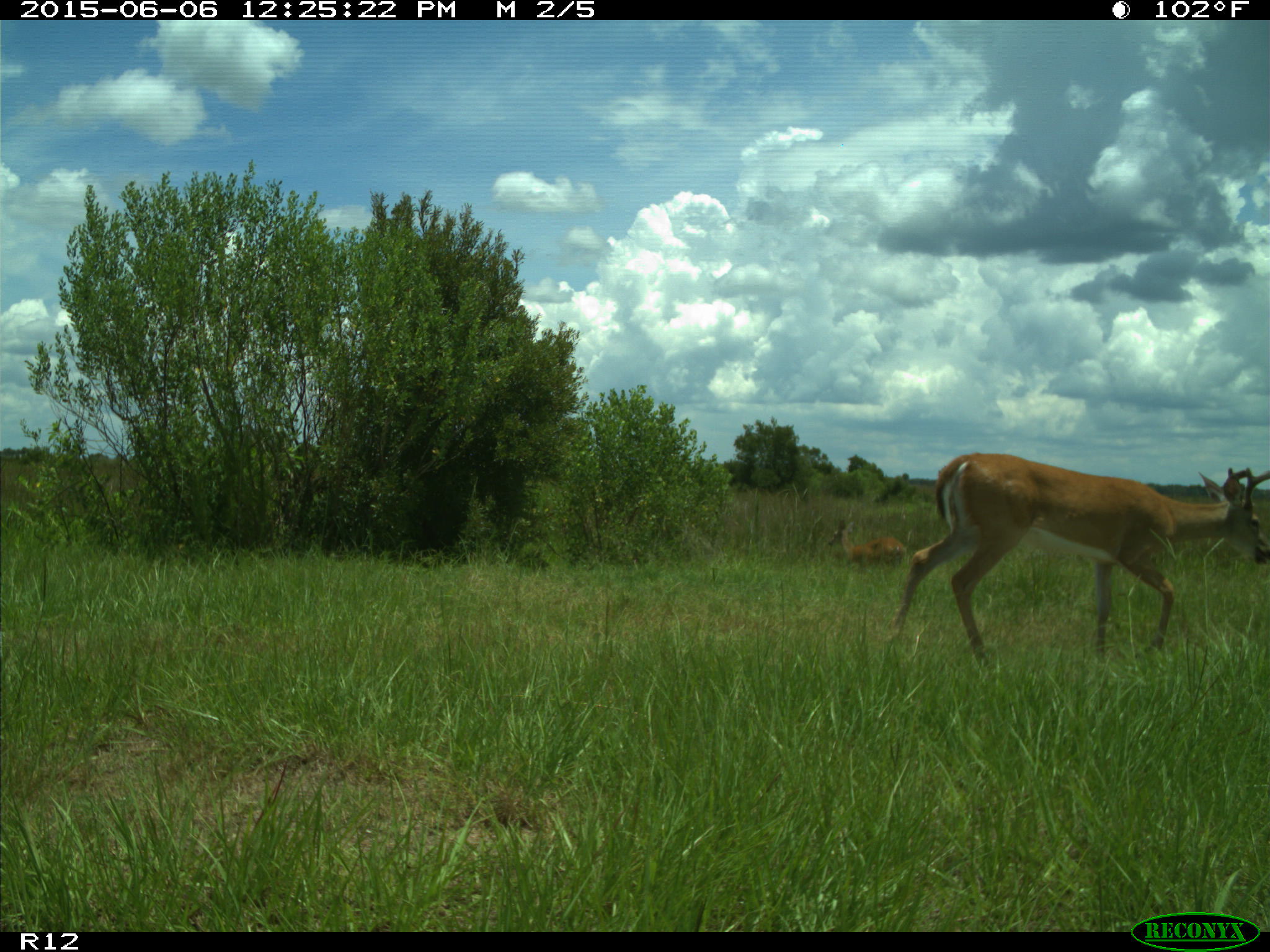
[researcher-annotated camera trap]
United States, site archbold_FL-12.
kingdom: Animalia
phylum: Chordata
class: Mammalia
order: Artiodactyla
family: Cervidae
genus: Odocoileus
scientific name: Odocoileus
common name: deer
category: unidentified deer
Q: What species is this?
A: Unidentified deer (deer) (Odocoileus).